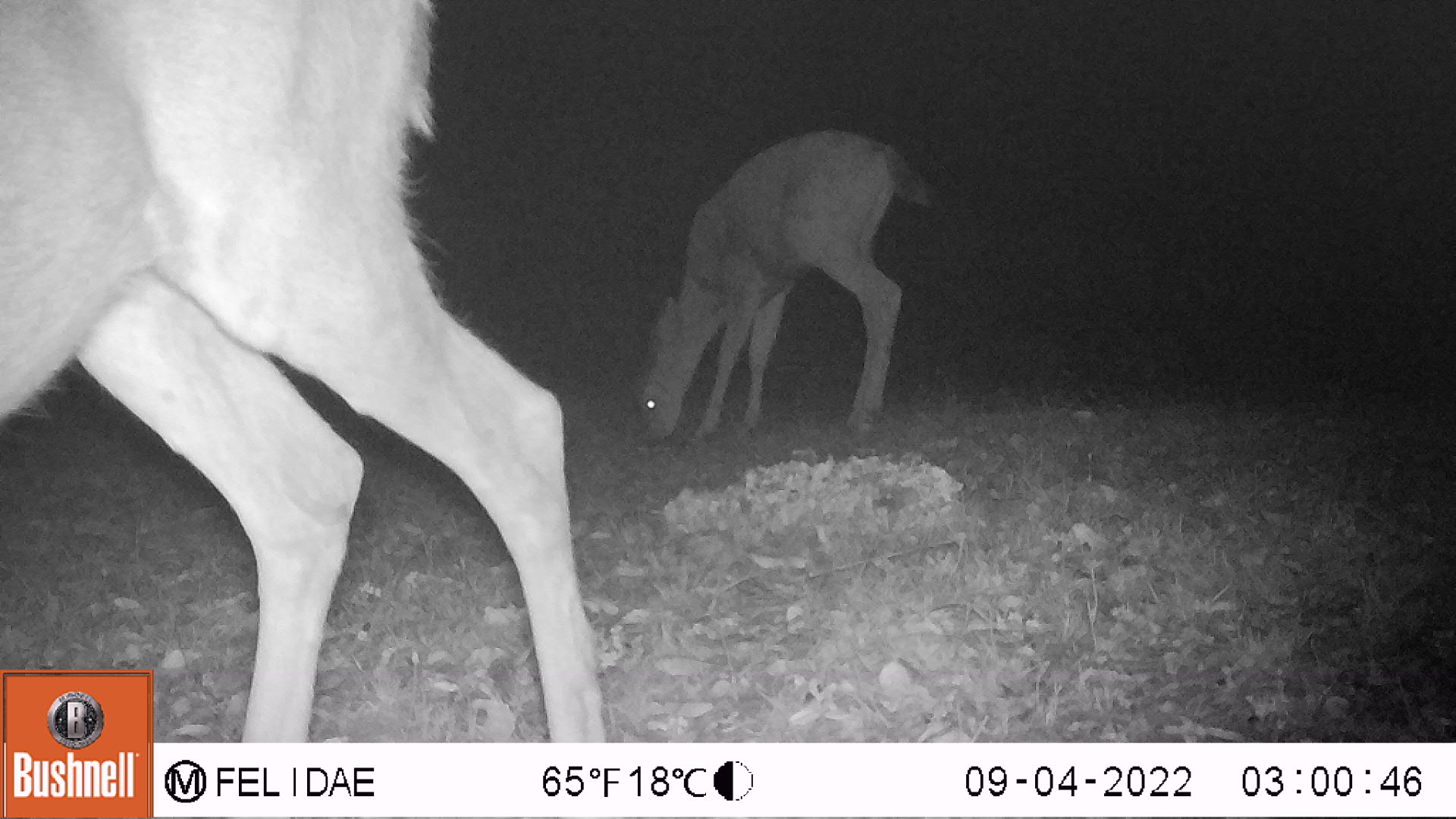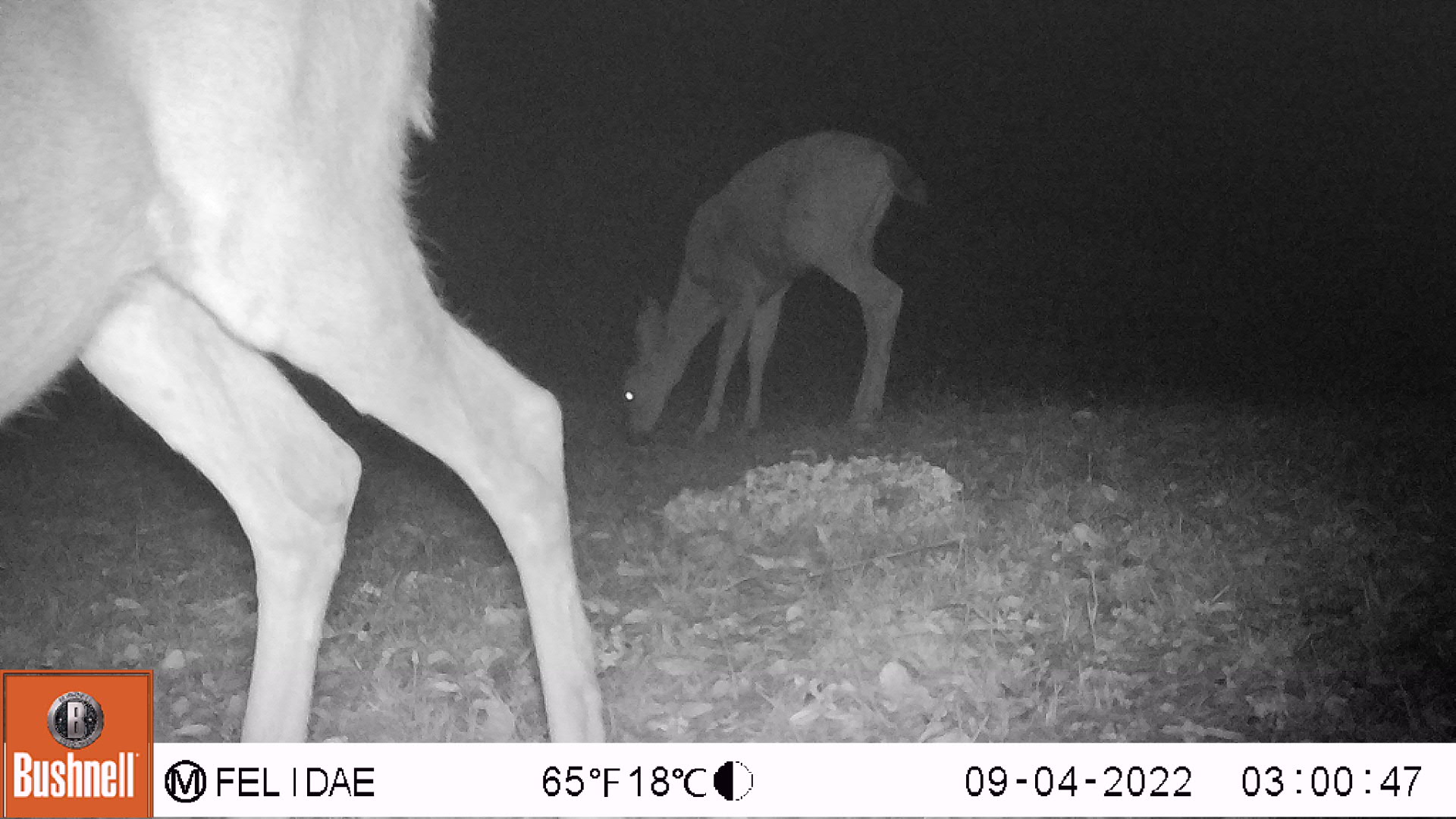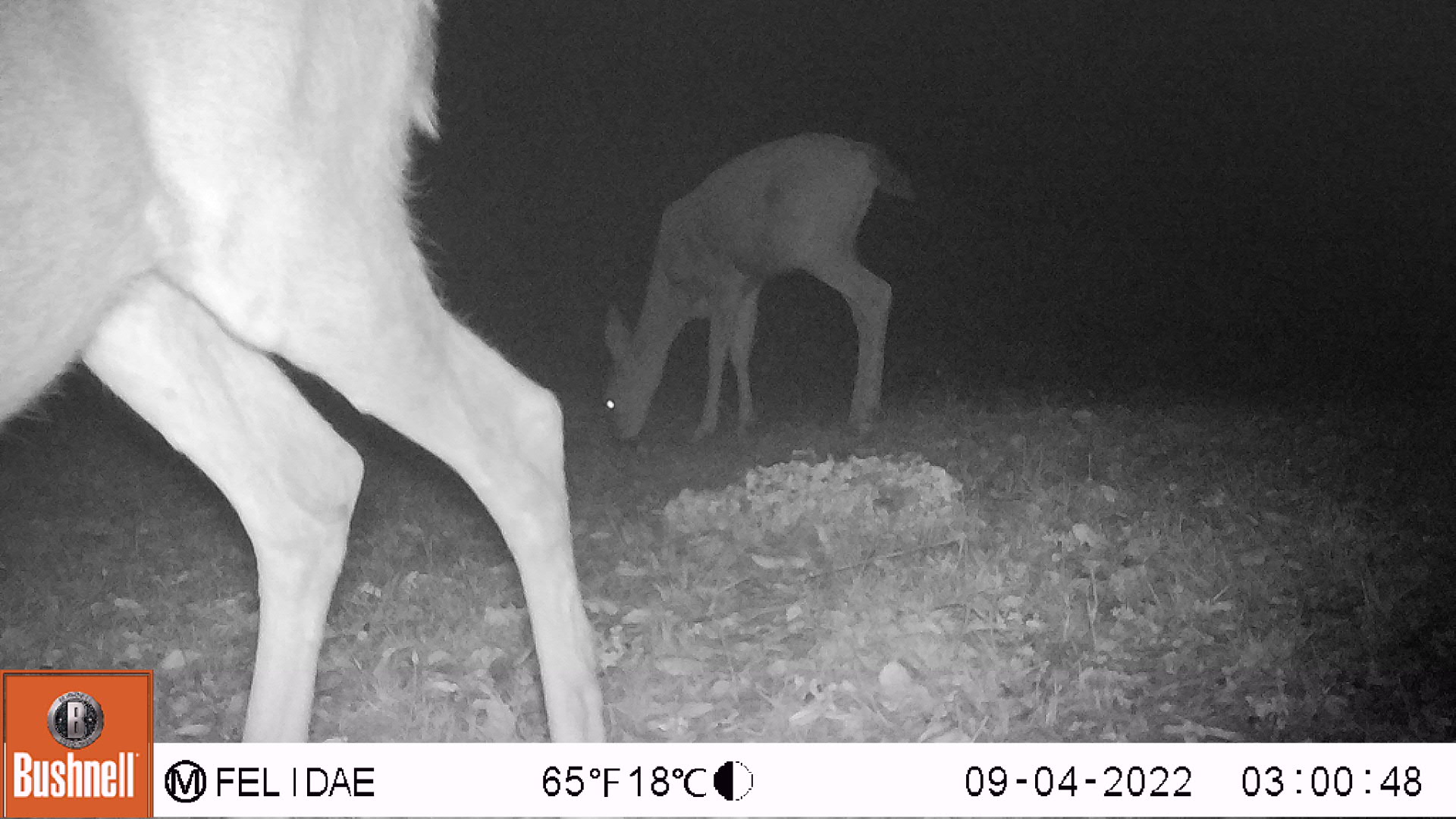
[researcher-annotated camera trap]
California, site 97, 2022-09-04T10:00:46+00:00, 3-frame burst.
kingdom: Animalia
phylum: Chordata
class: Mammalia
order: Artiodactyla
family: Cervidae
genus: Odocoileus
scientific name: Odocoileus hemionus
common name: mule deer